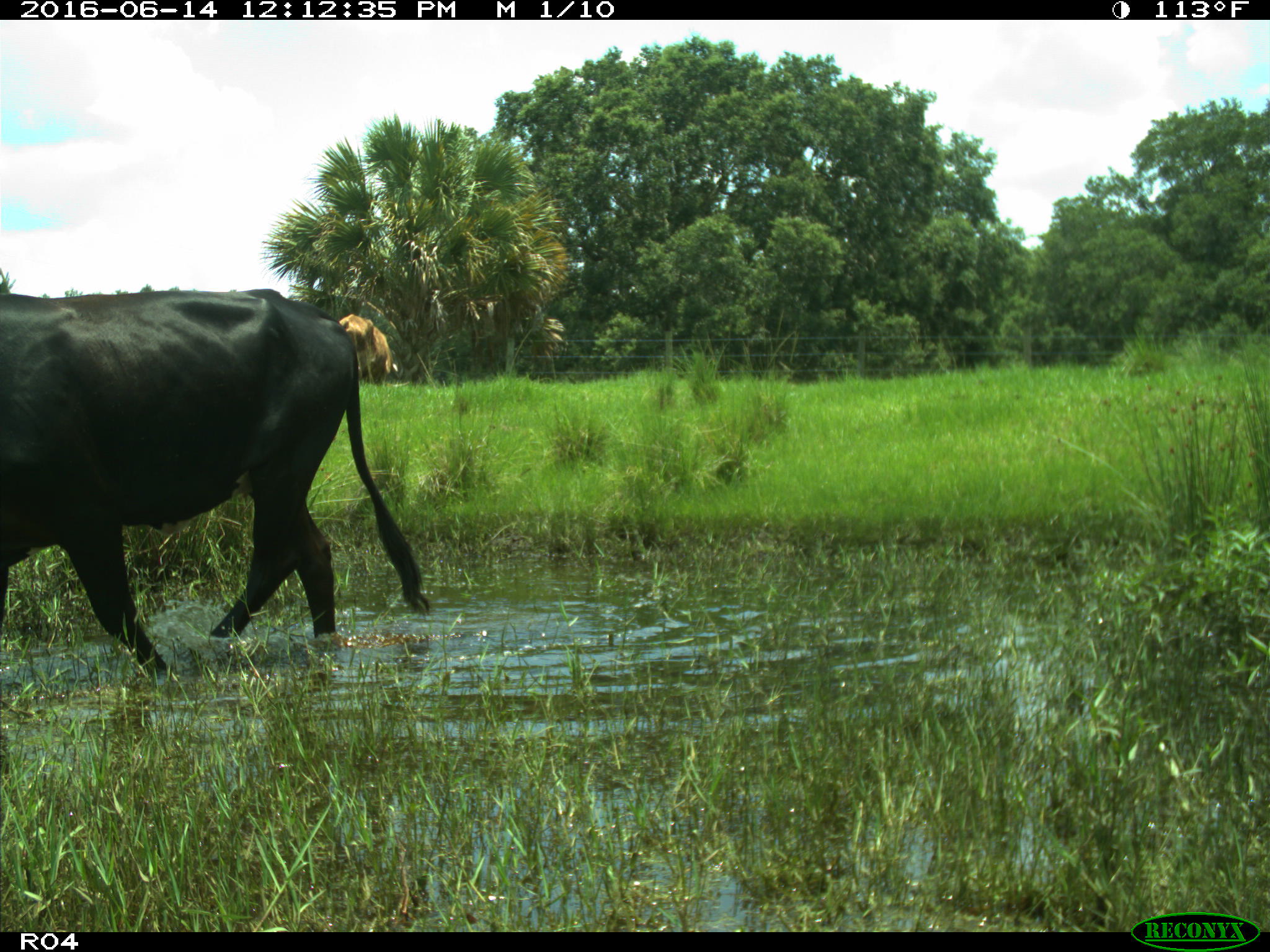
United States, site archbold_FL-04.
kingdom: Animalia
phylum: Chordata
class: Mammalia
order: Artiodactyla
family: Bovidae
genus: Bos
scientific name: Bos taurus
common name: domestic cow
Bos taurus (domestic cow).